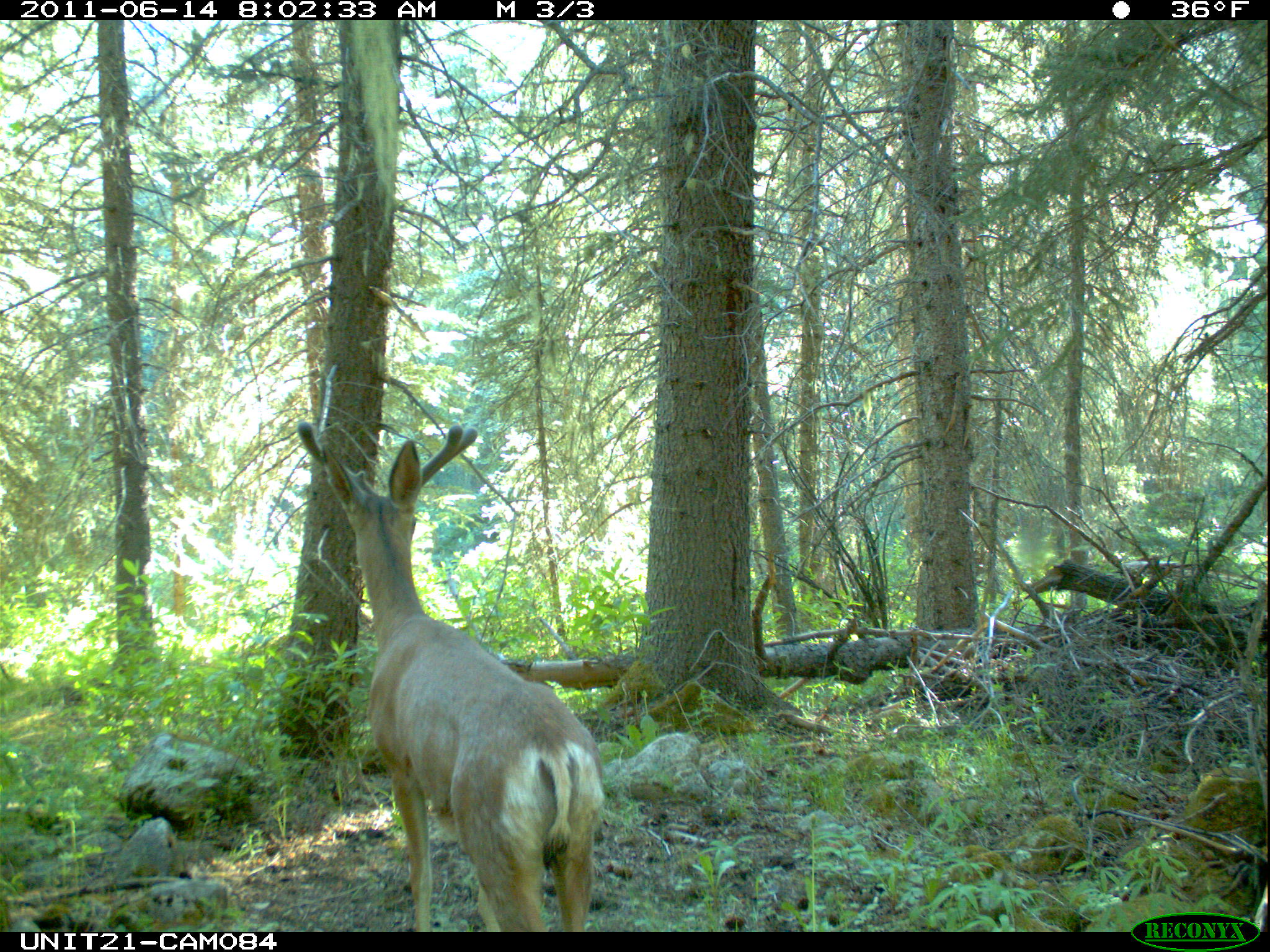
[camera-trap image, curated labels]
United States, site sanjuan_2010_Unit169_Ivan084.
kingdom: Animalia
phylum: Chordata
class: Mammalia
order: Artiodactyla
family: Cervidae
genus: Odocoileus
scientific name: Odocoileus hemionus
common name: mule deer